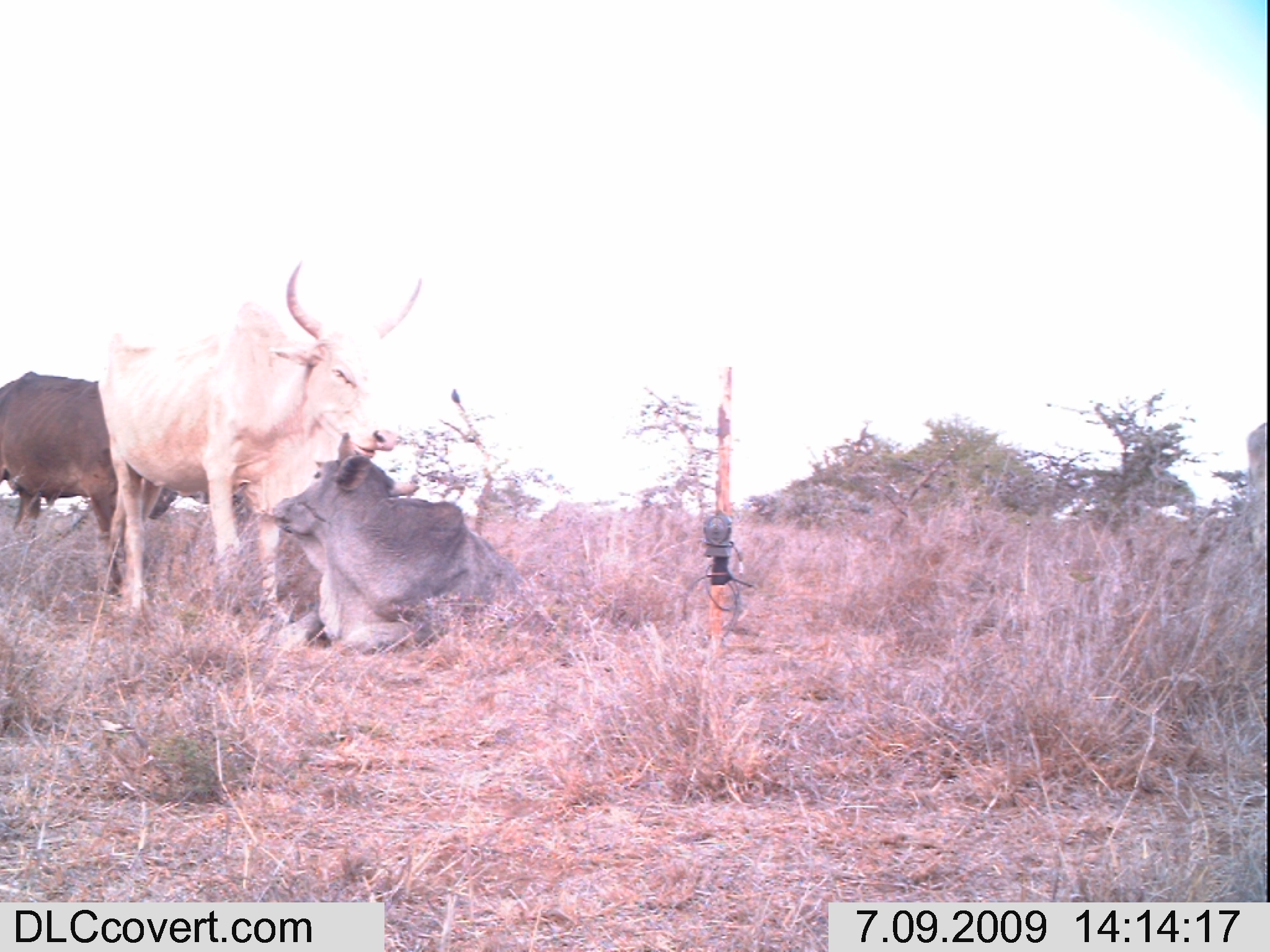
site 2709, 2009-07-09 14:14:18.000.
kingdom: Animalia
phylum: Chordata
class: Mammalia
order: Artiodactyla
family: Bovidae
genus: Bos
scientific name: Bos taurus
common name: domestic cattle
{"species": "Bos taurus (domestic cattle)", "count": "4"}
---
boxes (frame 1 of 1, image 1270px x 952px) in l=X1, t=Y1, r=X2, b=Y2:
bos taurus: l=96, t=260, r=424, b=618; l=272, t=430, r=523, b=652; l=0, t=371, r=179, b=596; l=1242, t=420, r=1267, b=552